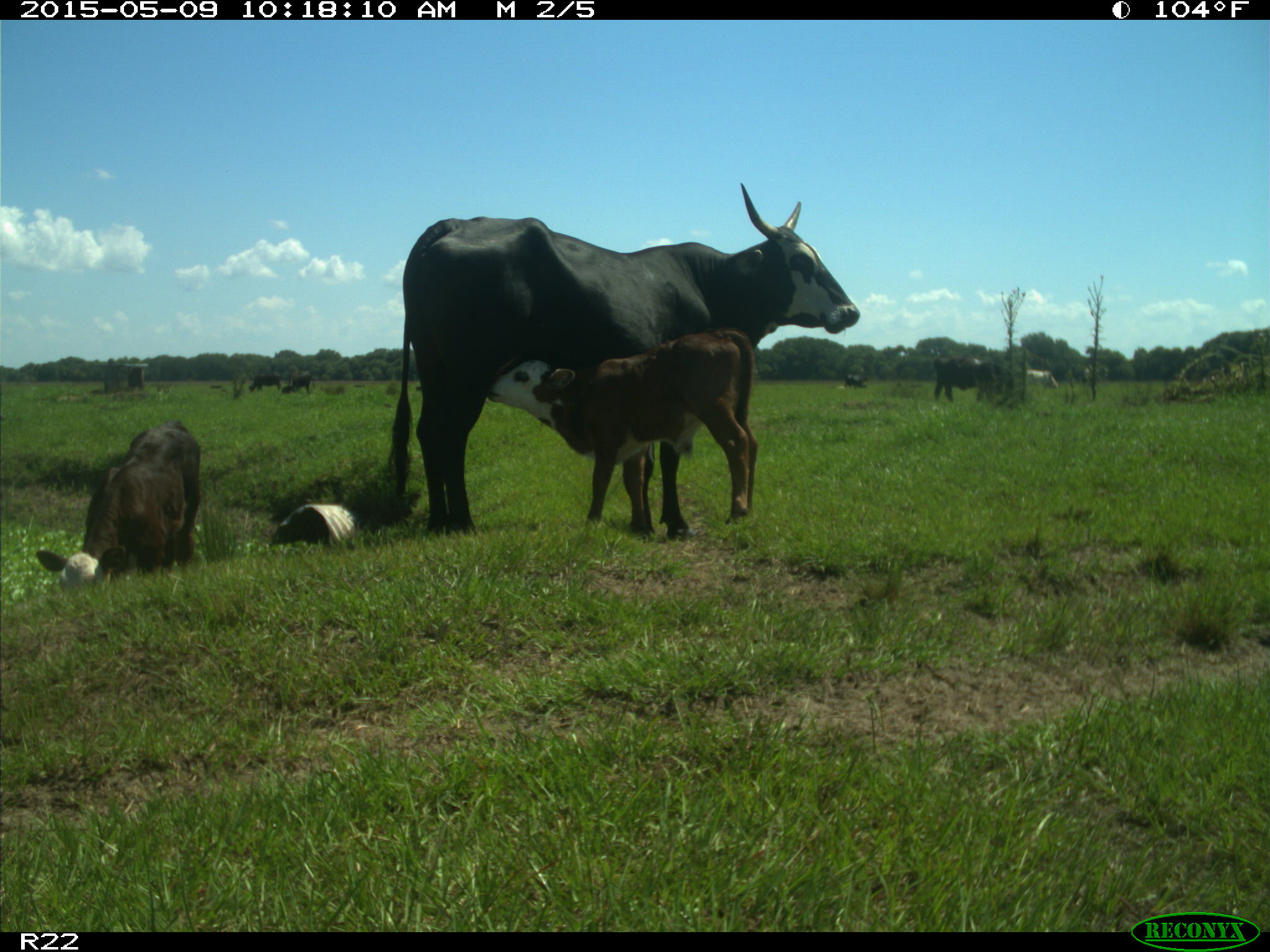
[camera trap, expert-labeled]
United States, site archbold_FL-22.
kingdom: Animalia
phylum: Chordata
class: Mammalia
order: Artiodactyla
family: Bovidae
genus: Bos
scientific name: Bos taurus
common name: domestic cow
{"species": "Bos taurus (domestic cow)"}